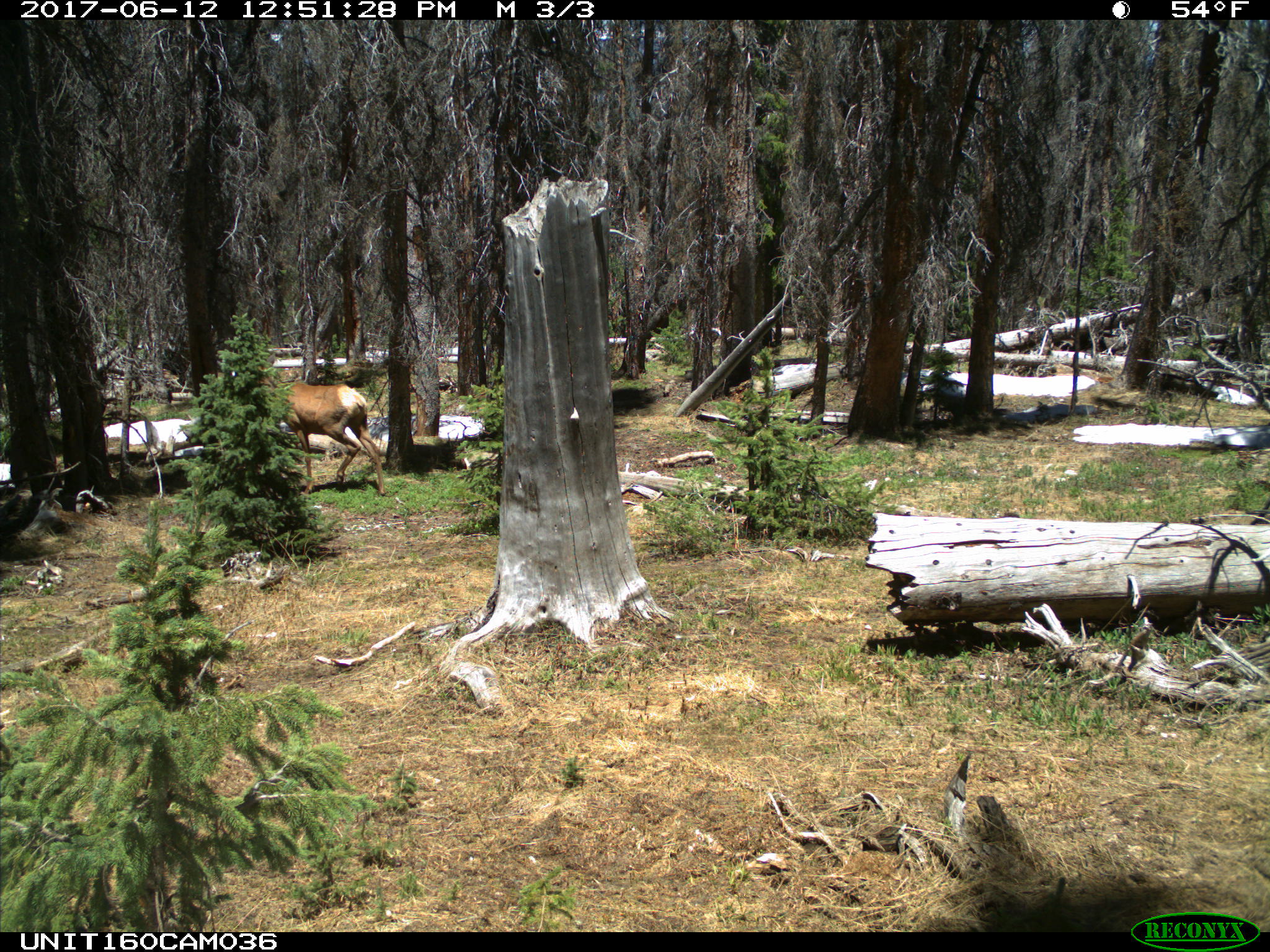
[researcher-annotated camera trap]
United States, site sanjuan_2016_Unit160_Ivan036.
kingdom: Animalia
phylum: Chordata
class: Mammalia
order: Artiodactyla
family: Cervidae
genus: Cervus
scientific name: Cervus elaphus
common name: red deer